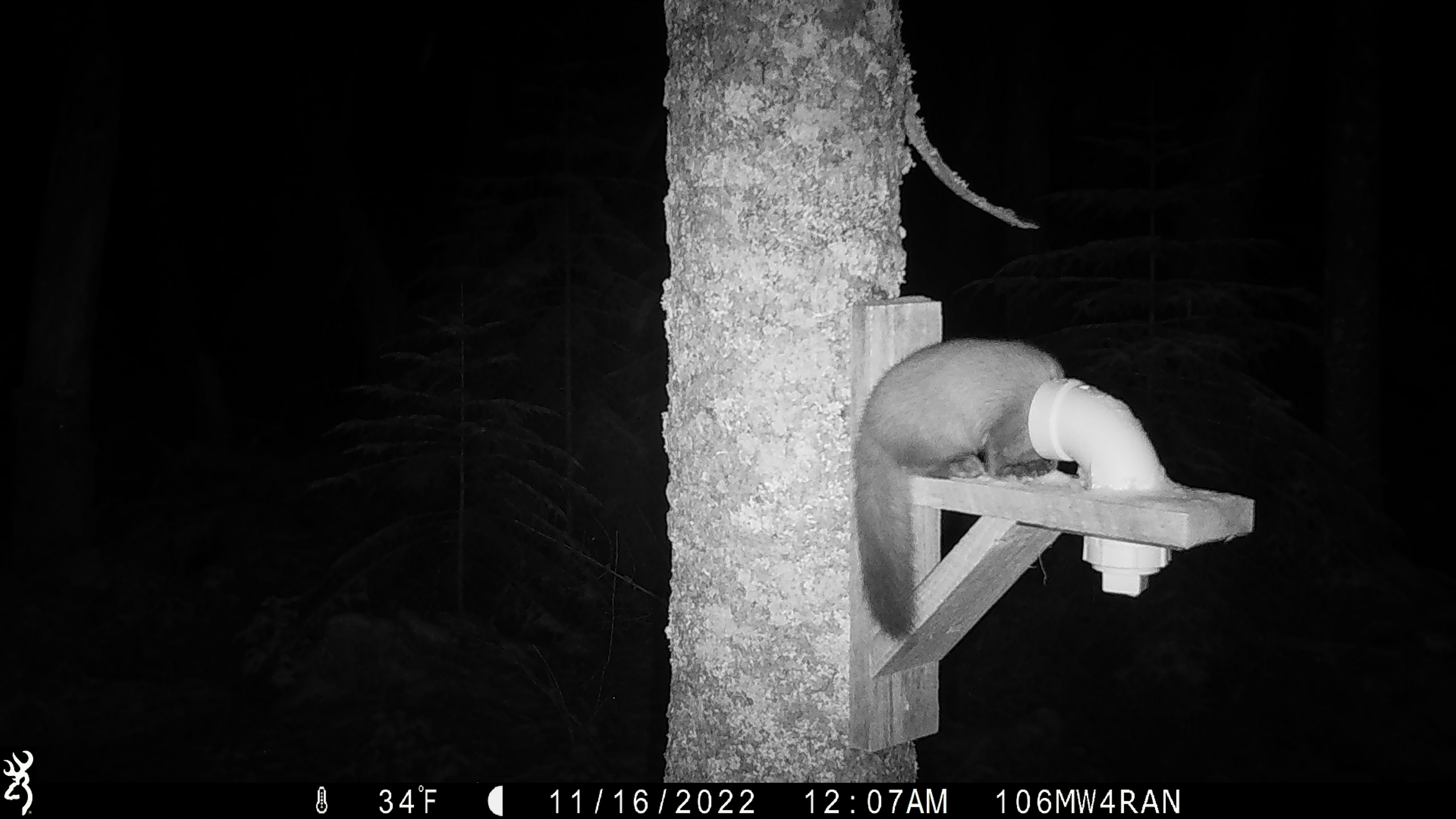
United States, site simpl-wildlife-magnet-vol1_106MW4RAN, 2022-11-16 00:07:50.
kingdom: Animalia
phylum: Chordata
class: Mammalia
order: Carnivora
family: Mustelidae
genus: Martes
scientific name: Martes americana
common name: american marten